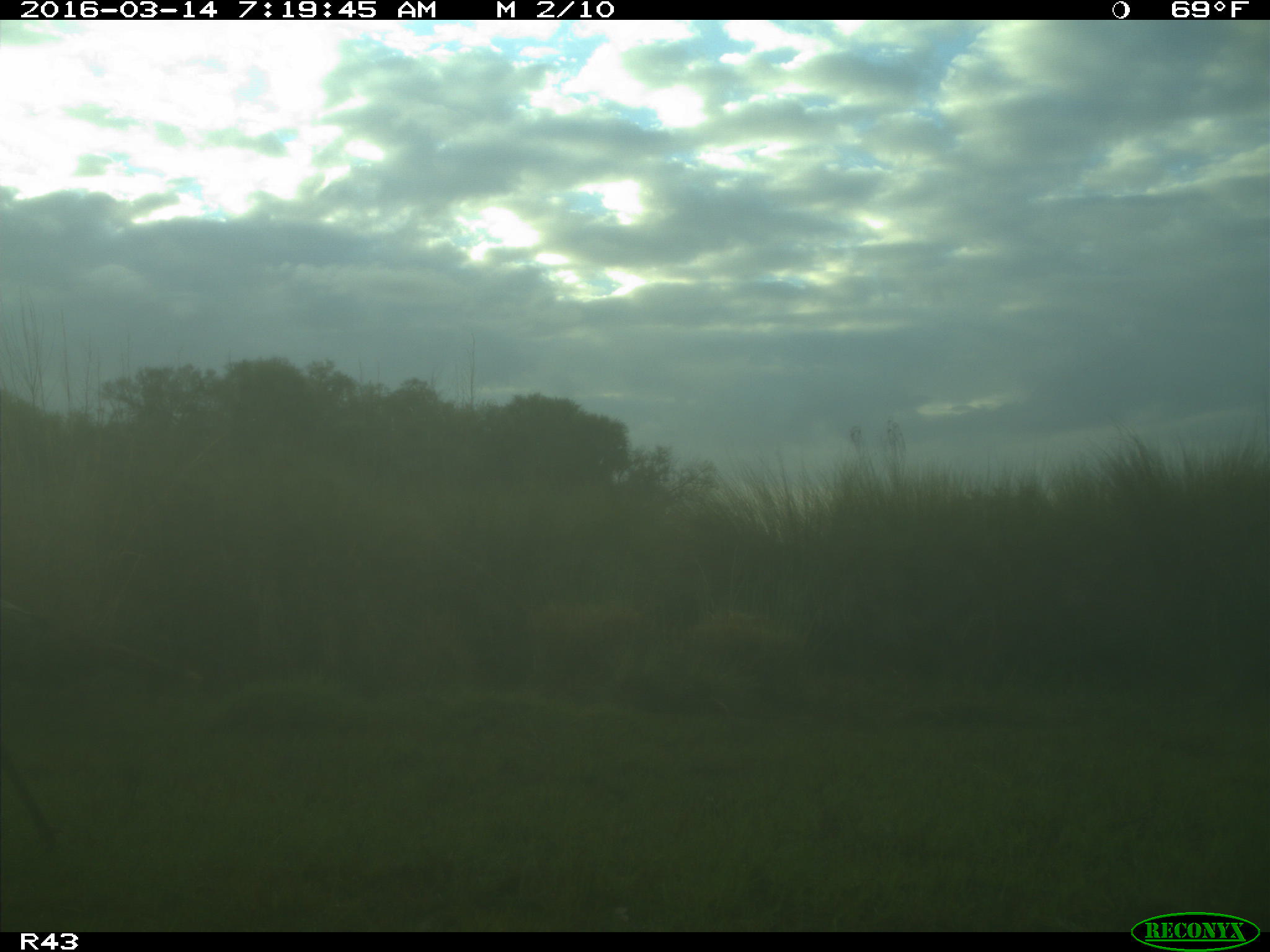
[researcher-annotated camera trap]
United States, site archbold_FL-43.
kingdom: Animalia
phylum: Chordata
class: Aves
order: Galliformes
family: Phasianidae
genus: Meleagris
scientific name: Meleagris gallopavo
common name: wild turkey